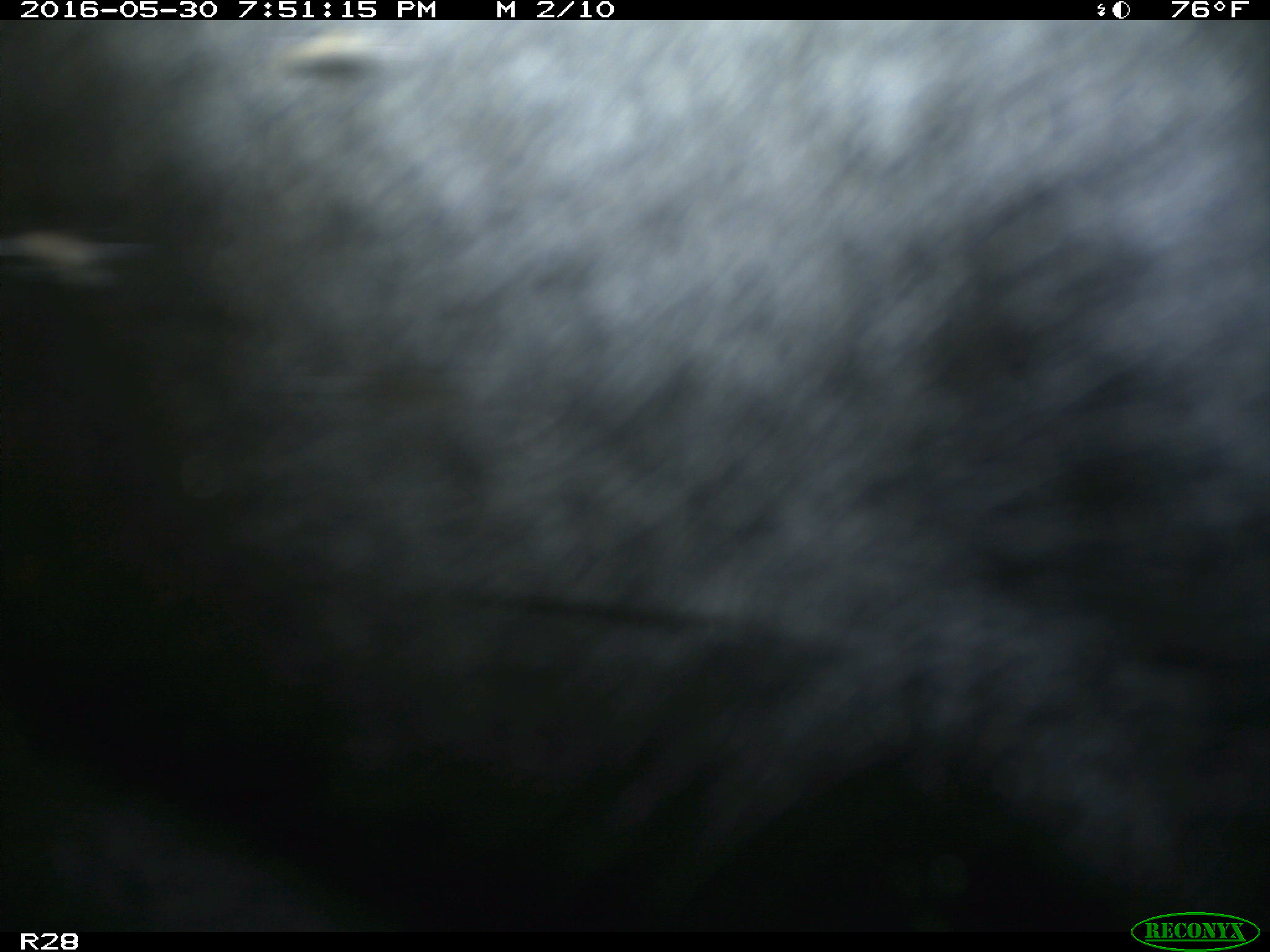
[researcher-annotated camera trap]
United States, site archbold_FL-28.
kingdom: Animalia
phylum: Chordata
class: Mammalia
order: Artiodactyla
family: Bovidae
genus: Bos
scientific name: Bos taurus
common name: domestic cow